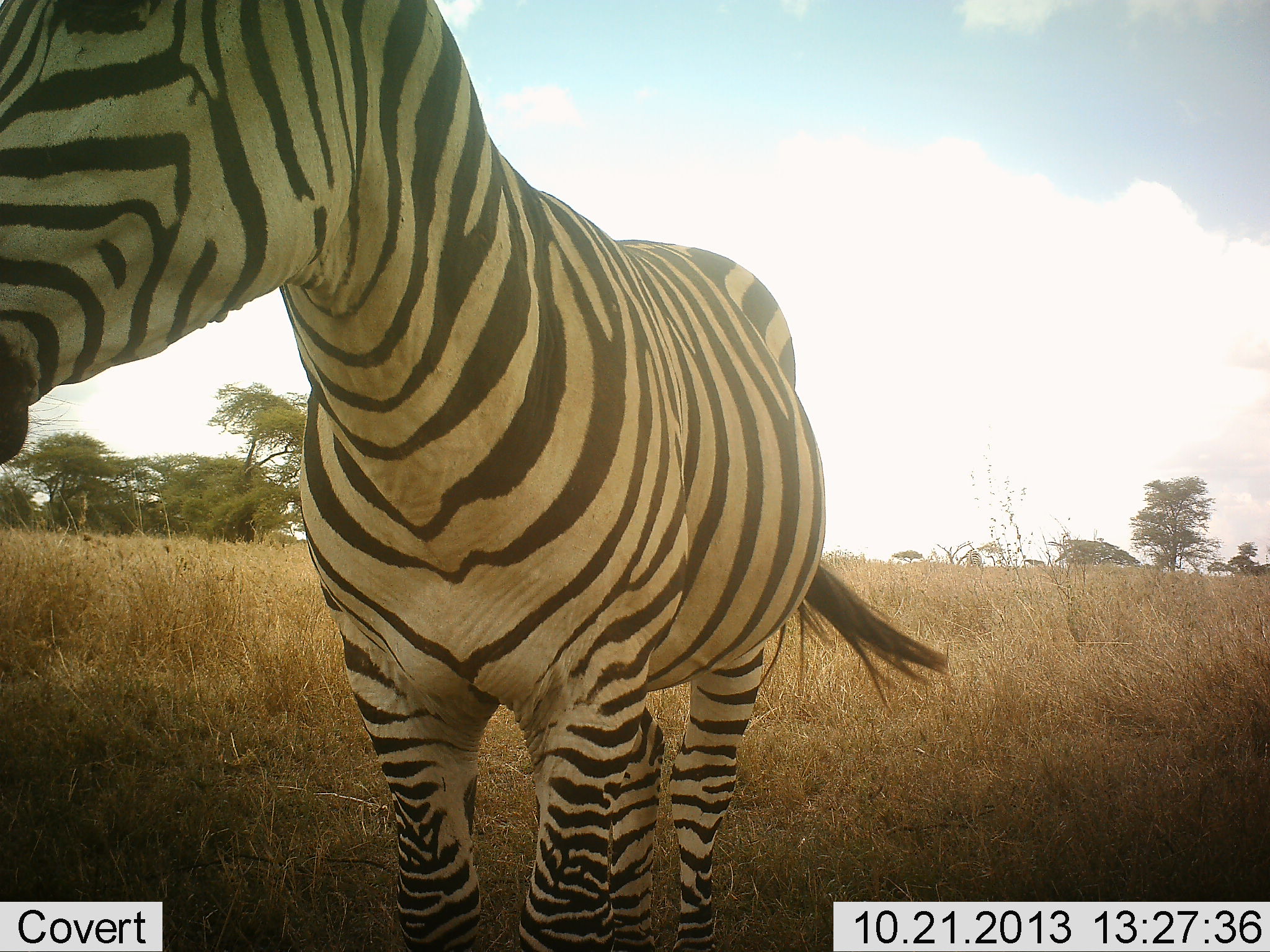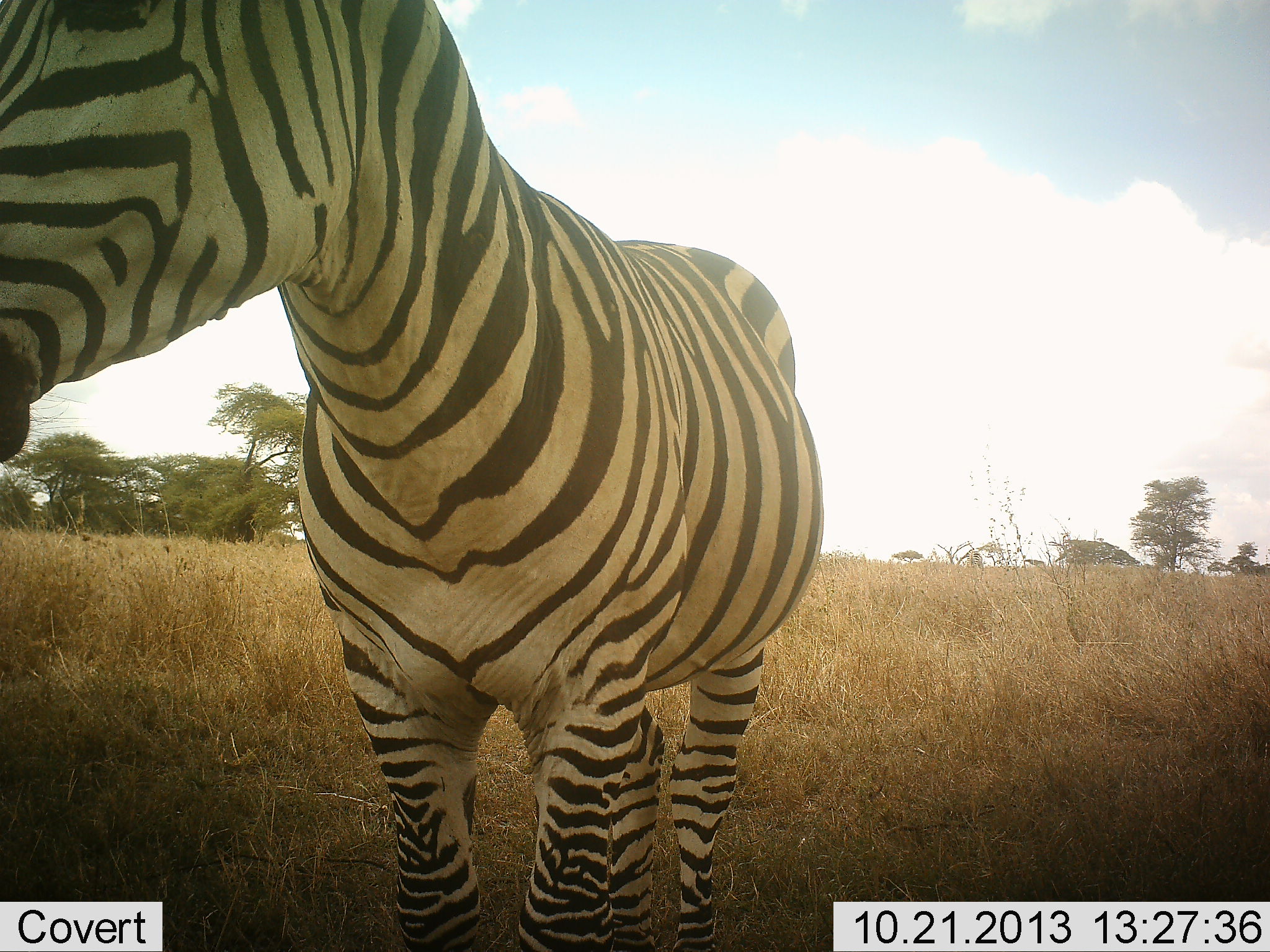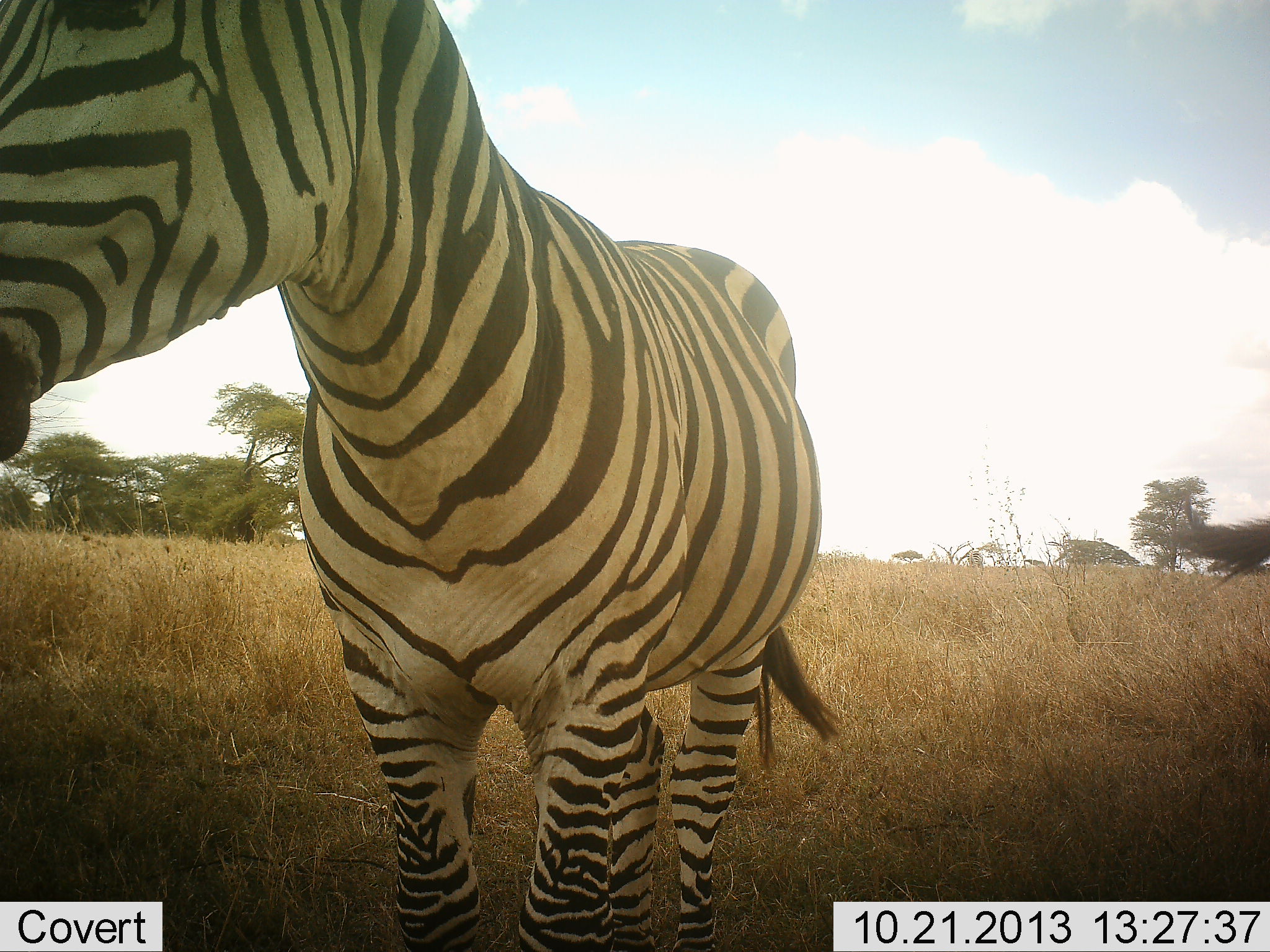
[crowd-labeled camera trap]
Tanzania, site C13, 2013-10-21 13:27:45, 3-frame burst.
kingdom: Animalia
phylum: Chordata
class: Mammalia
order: Perissodactyla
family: Equidae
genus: Equus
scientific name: Equus quagga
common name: plains zebra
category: zebra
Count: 2.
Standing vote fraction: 100%.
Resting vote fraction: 0%.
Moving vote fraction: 0%.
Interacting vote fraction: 0%.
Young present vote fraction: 0%.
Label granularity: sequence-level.